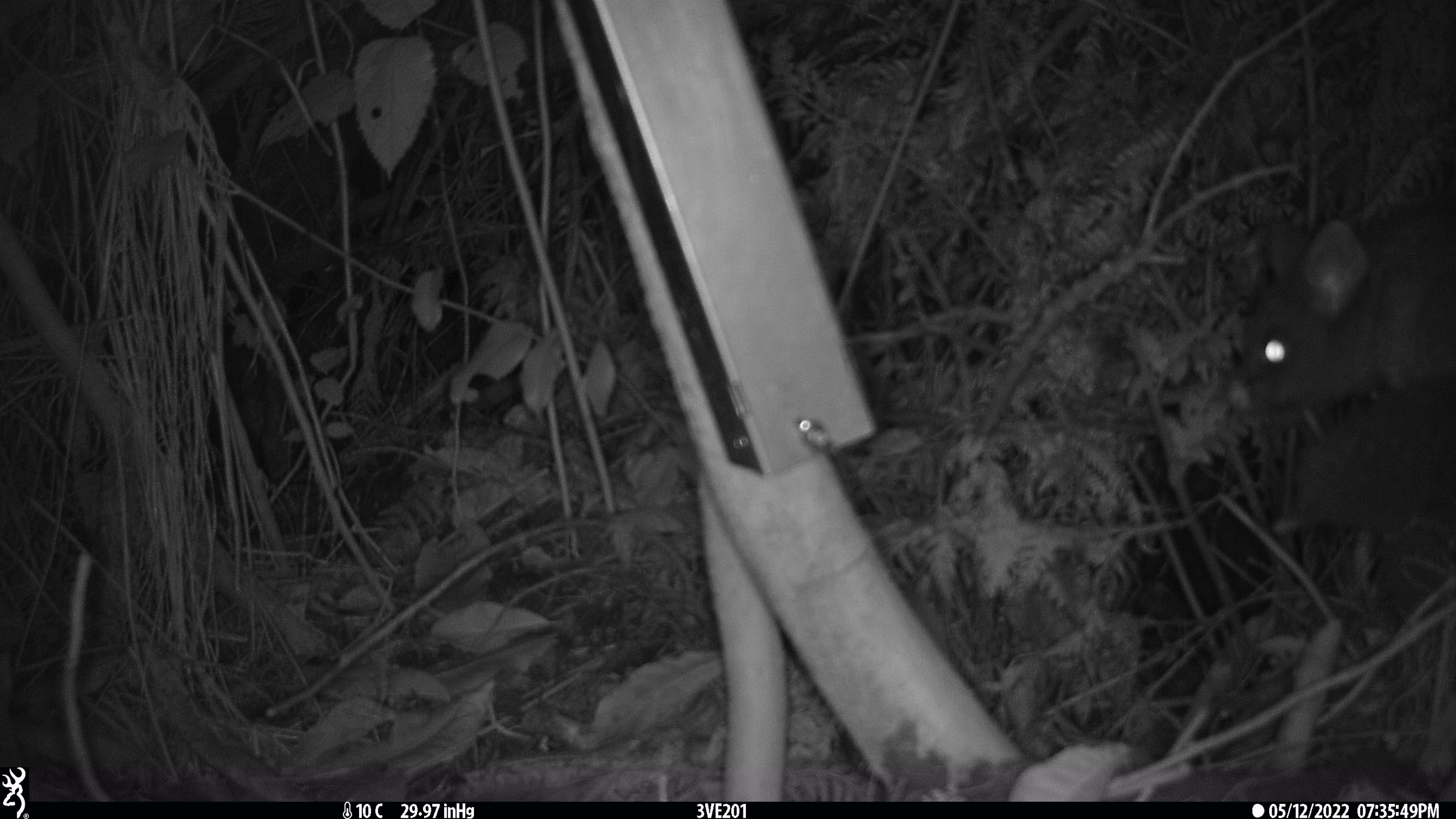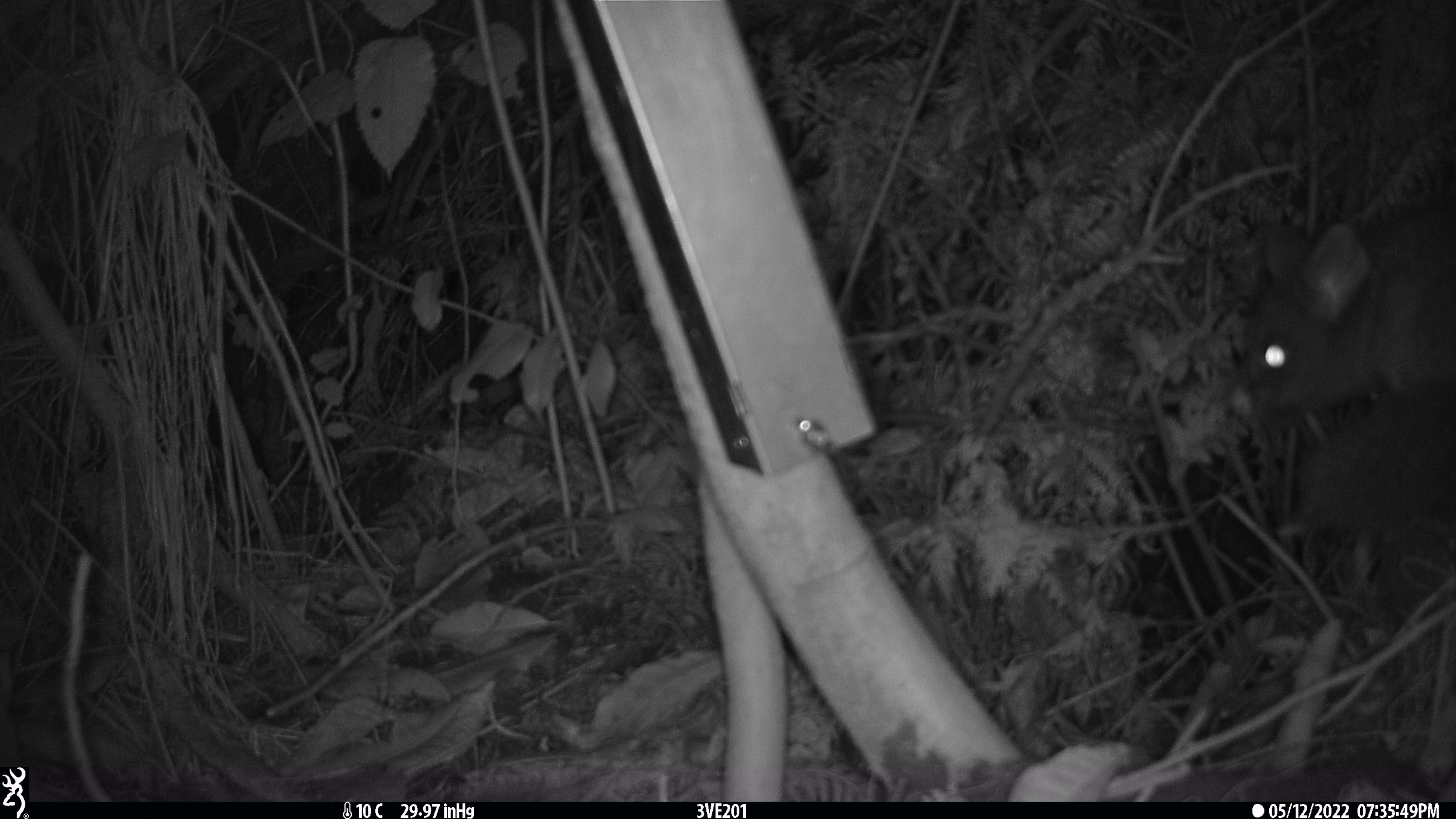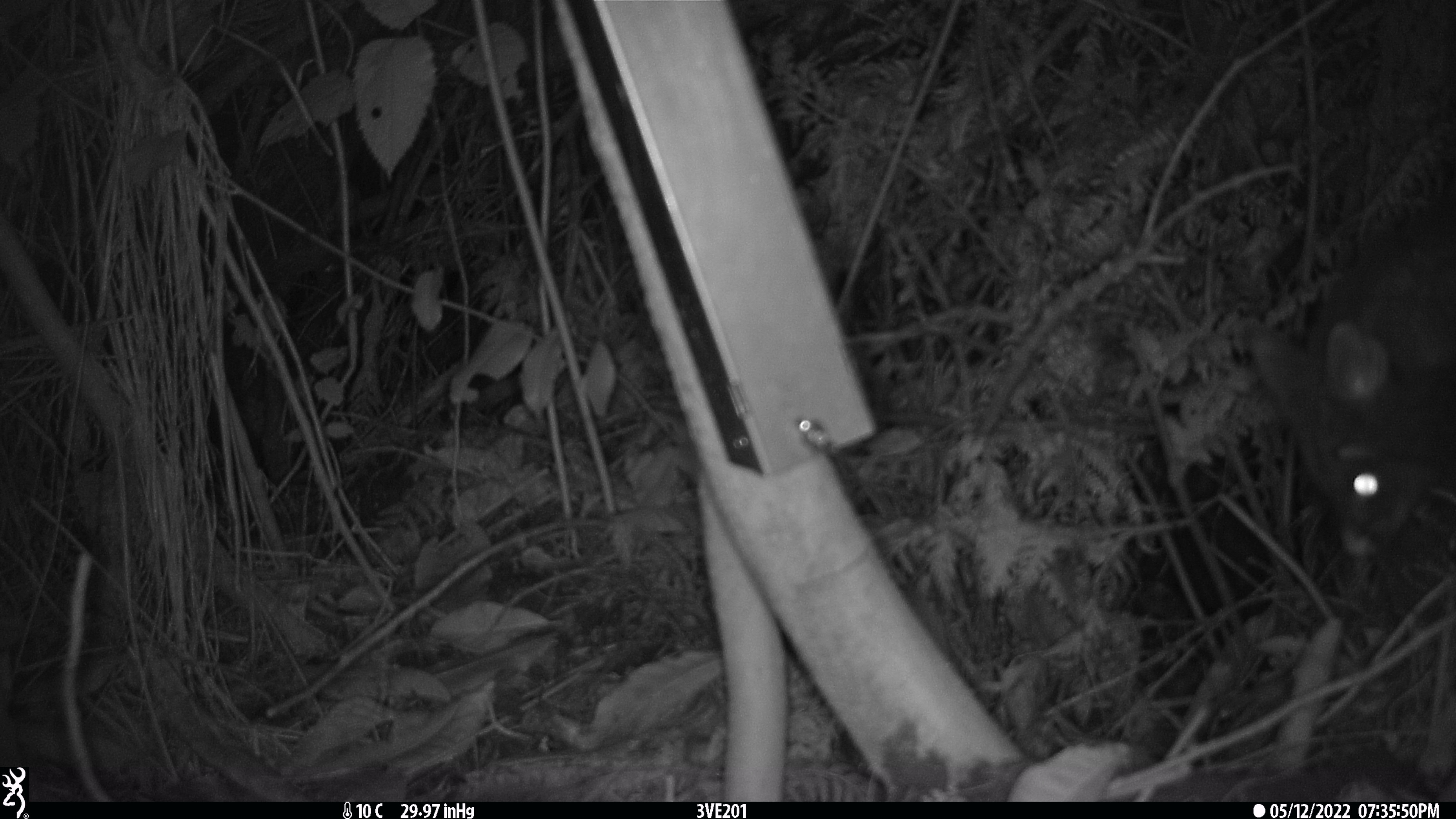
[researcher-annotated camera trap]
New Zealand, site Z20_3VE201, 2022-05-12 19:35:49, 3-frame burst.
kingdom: Animalia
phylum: Chordata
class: Mammalia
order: Diprotodontia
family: Phalangeridae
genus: Trichosurus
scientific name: Trichosurus vulpecula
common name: common brushtail possum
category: possum